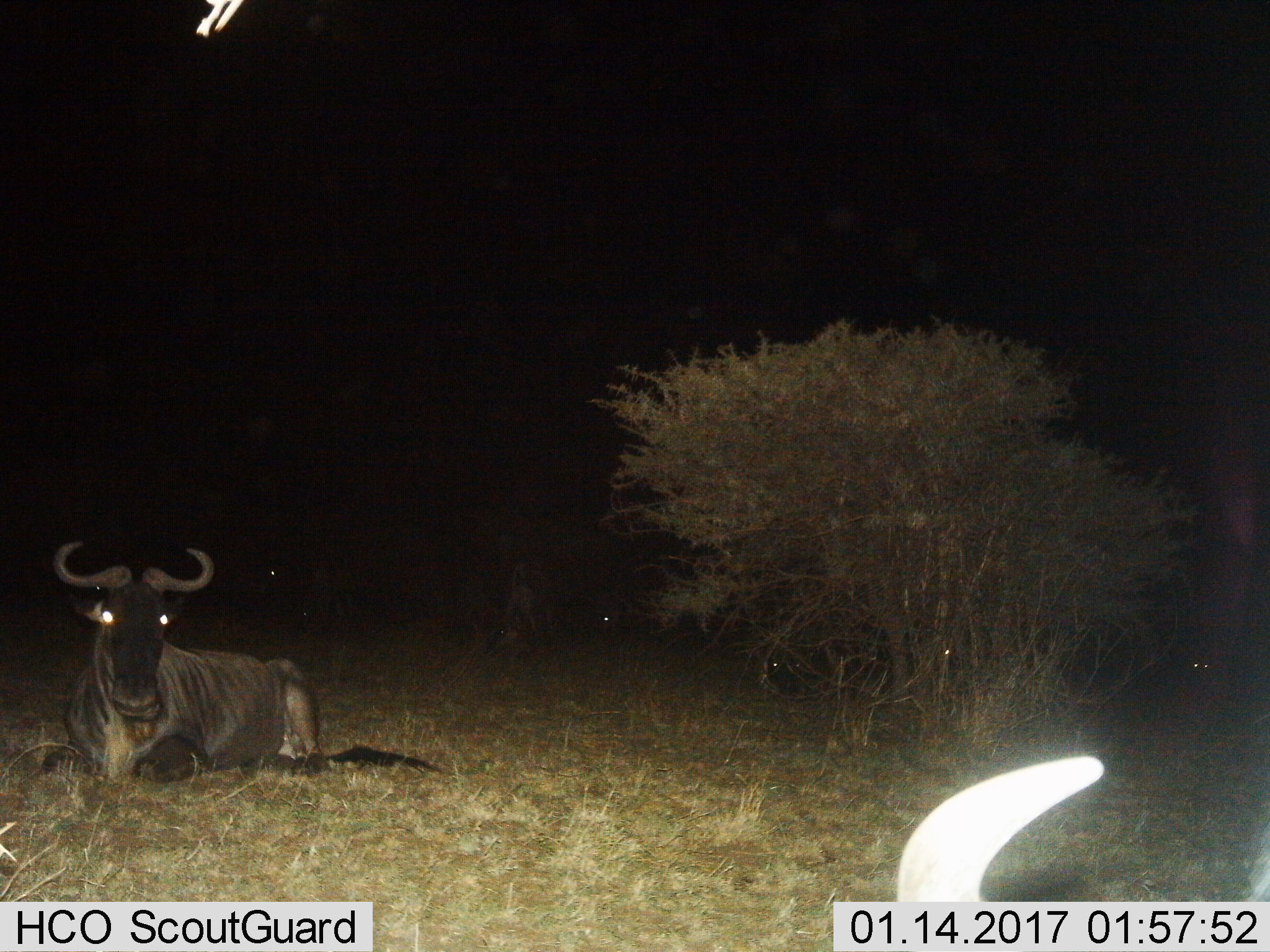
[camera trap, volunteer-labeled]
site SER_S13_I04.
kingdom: Animalia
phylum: Chordata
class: Mammalia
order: Artiodactyla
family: Bovidae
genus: Connochaetes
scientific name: Connochaetes taurinus taurinus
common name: blue wildebeest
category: wildebeestblue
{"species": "wildebeestblue (blue wildebeest) (Connochaetes taurinus taurinus)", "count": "5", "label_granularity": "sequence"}